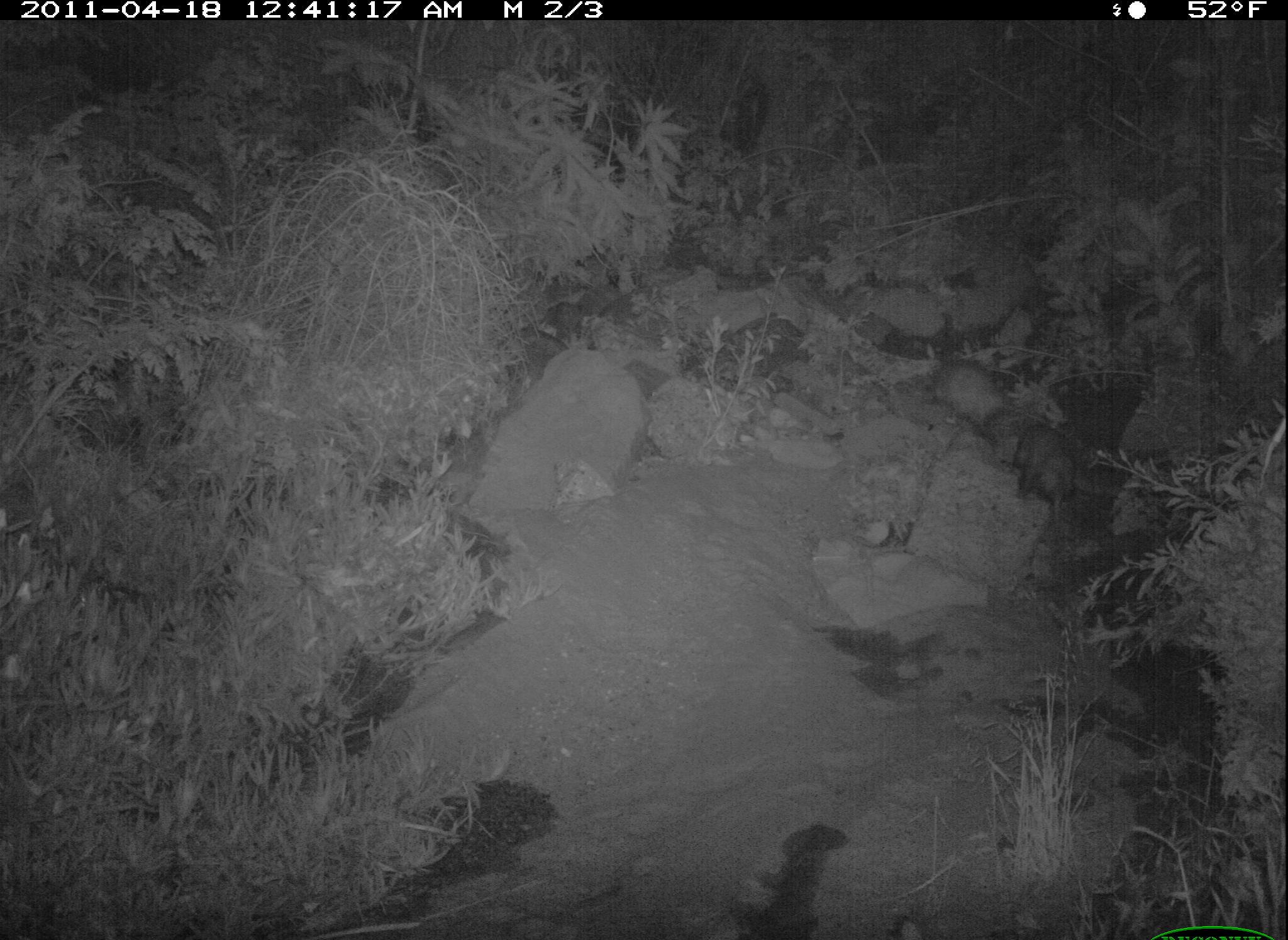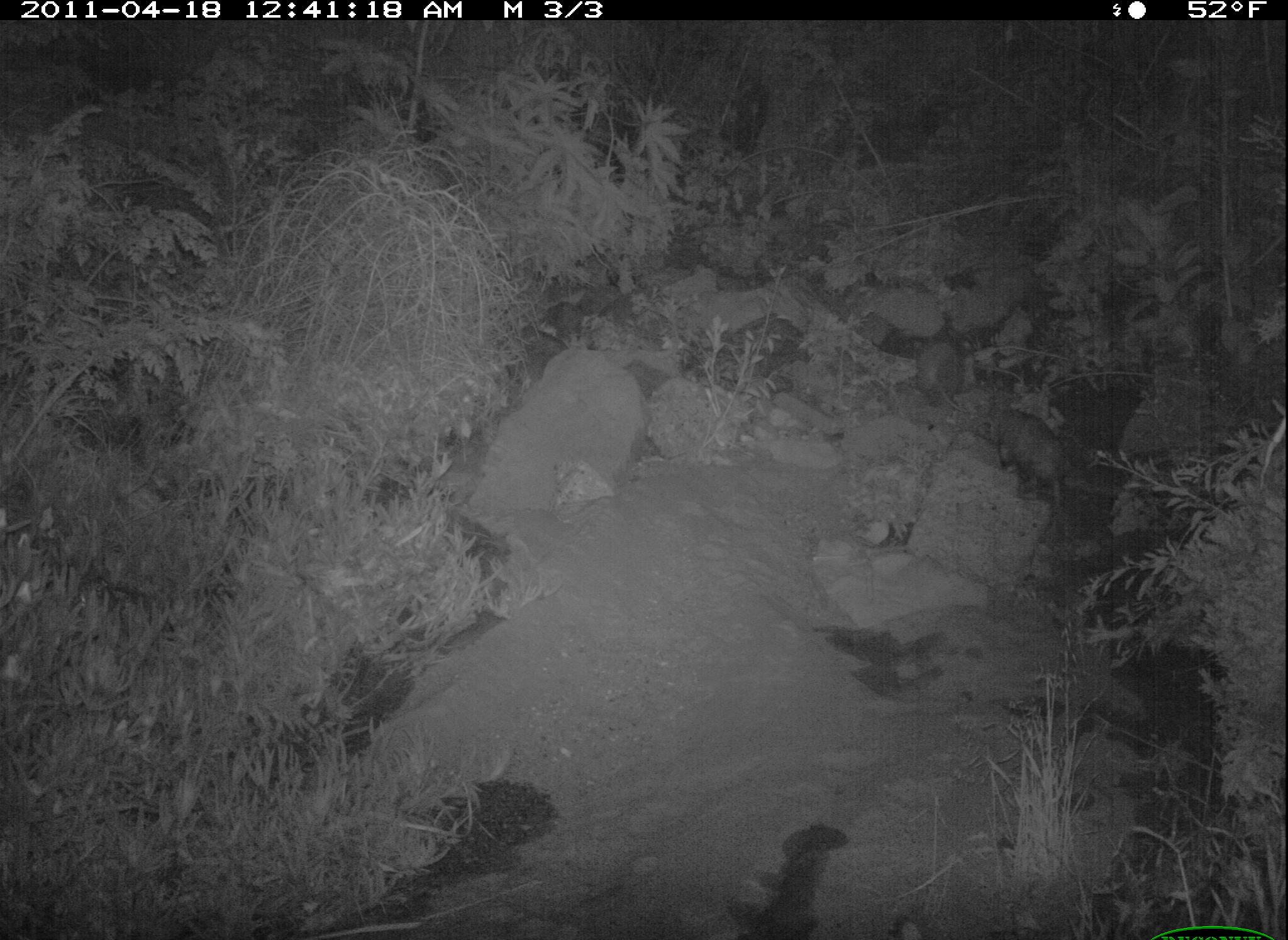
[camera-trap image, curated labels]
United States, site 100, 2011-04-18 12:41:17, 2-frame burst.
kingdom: Animalia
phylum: Chordata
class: Mammalia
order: Didelphimorphia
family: Didelphidae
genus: Didelphis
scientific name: Didelphis virginiana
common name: virginia opossum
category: opossum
Opossum (virginia opossum) (Didelphis virginiana).